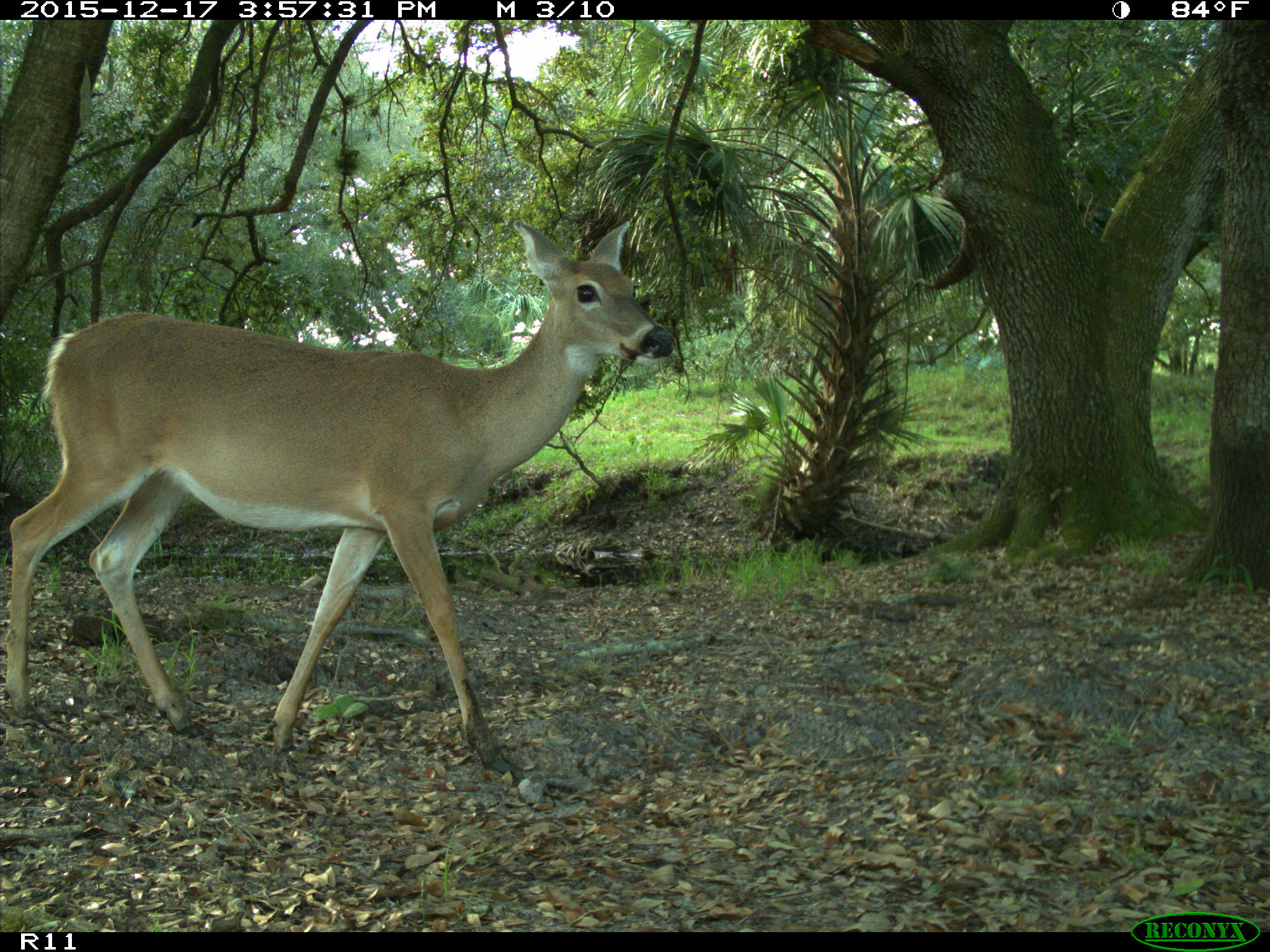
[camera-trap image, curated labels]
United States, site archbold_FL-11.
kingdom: Animalia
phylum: Chordata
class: Mammalia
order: Artiodactyla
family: Cervidae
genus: Odocoileus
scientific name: Odocoileus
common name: deer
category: unidentified deer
Unidentified deer (deer) (Odocoileus).